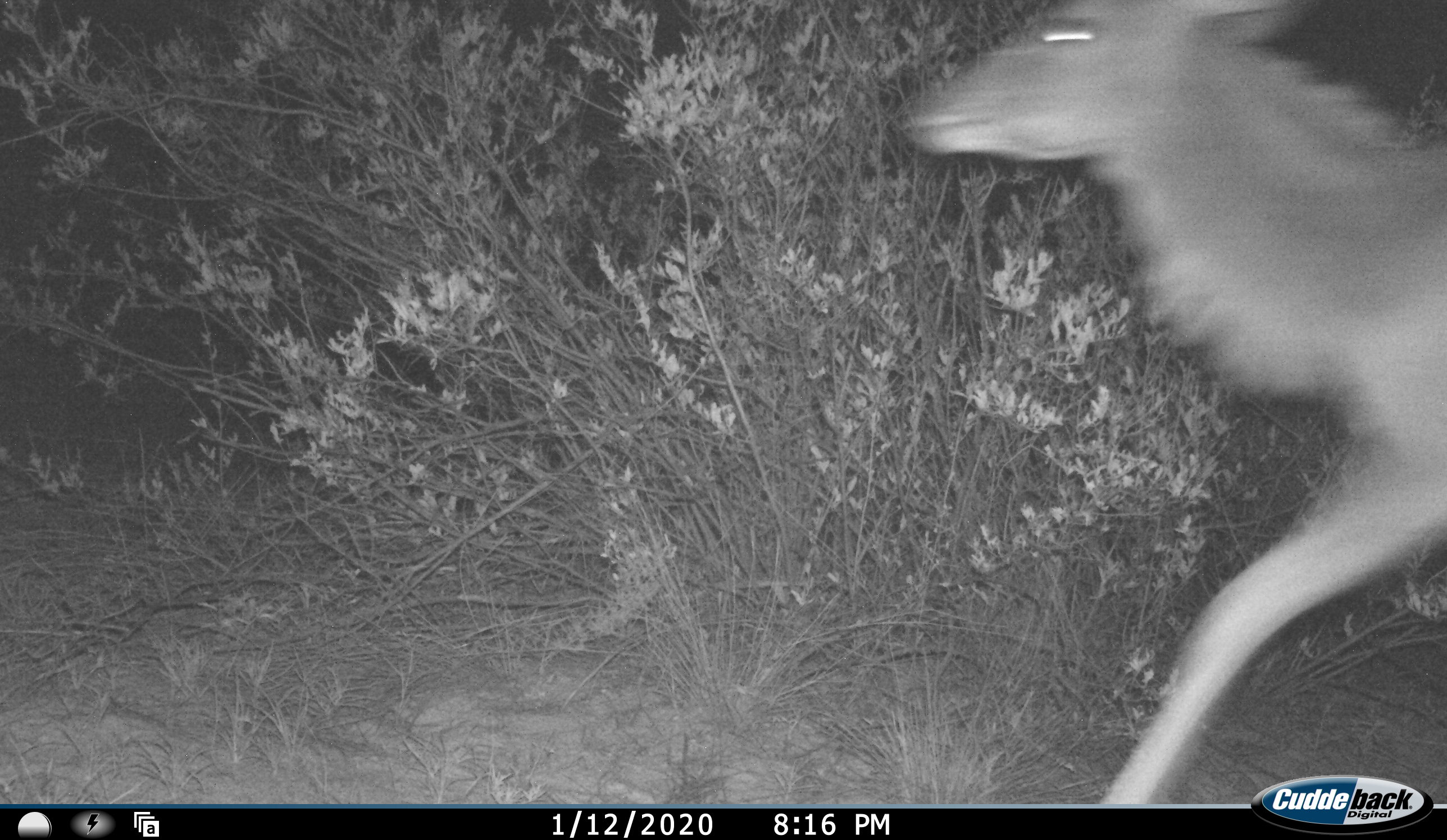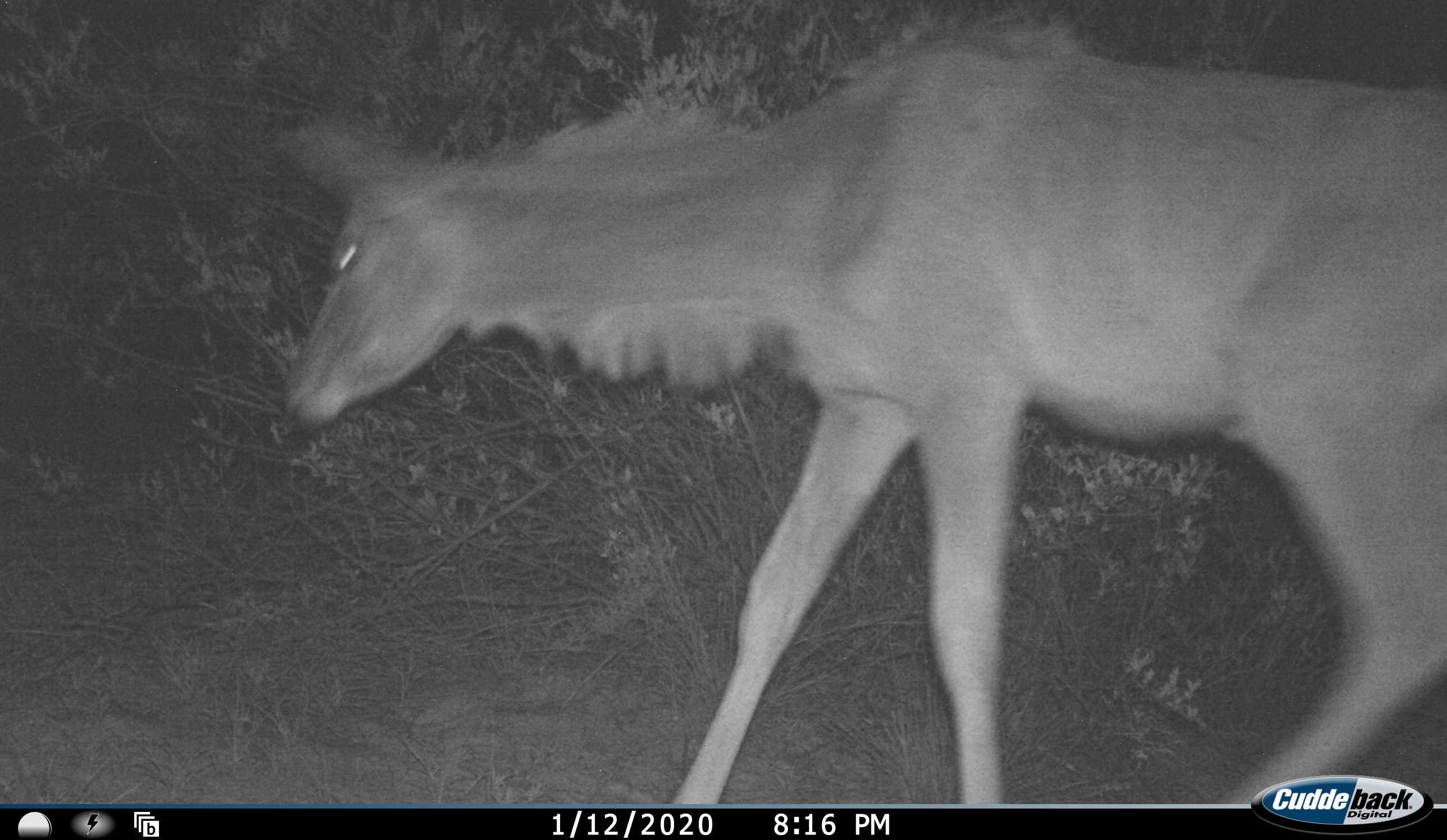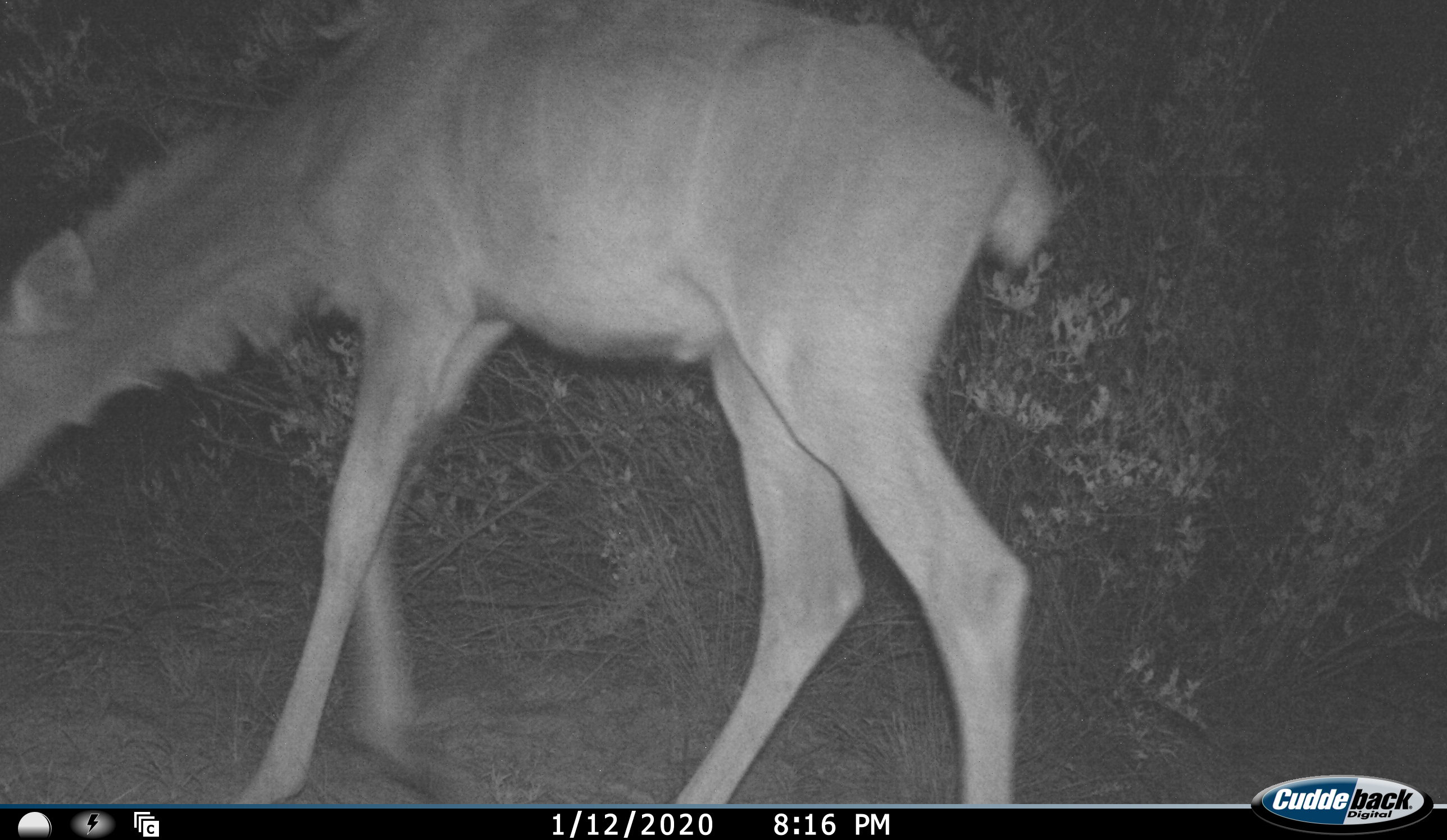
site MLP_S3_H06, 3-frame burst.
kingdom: Animalia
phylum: Chordata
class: Mammalia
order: Artiodactyla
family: Bovidae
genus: Tragelaphus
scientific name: Tragelaphus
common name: kudu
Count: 1.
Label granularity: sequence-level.